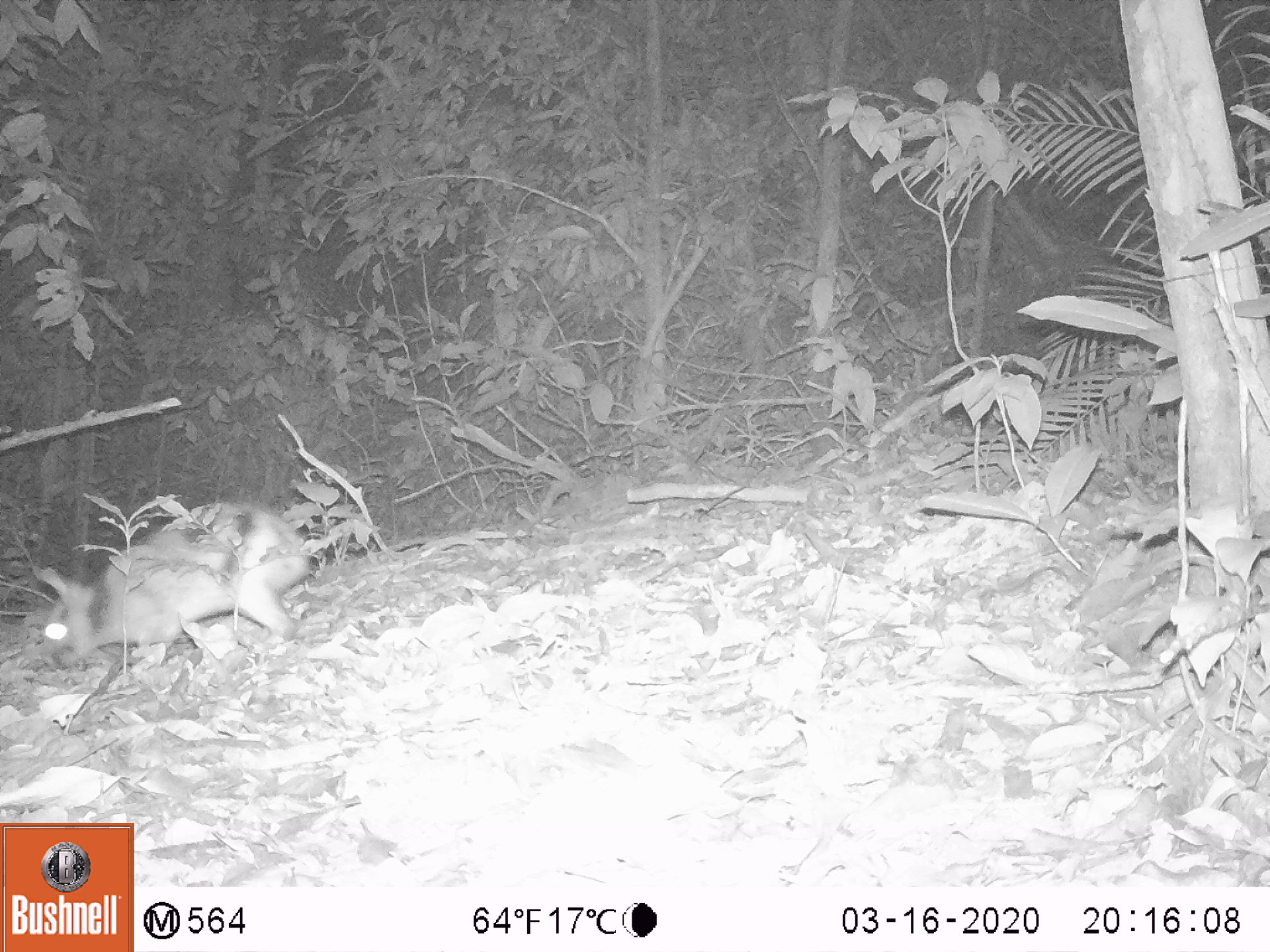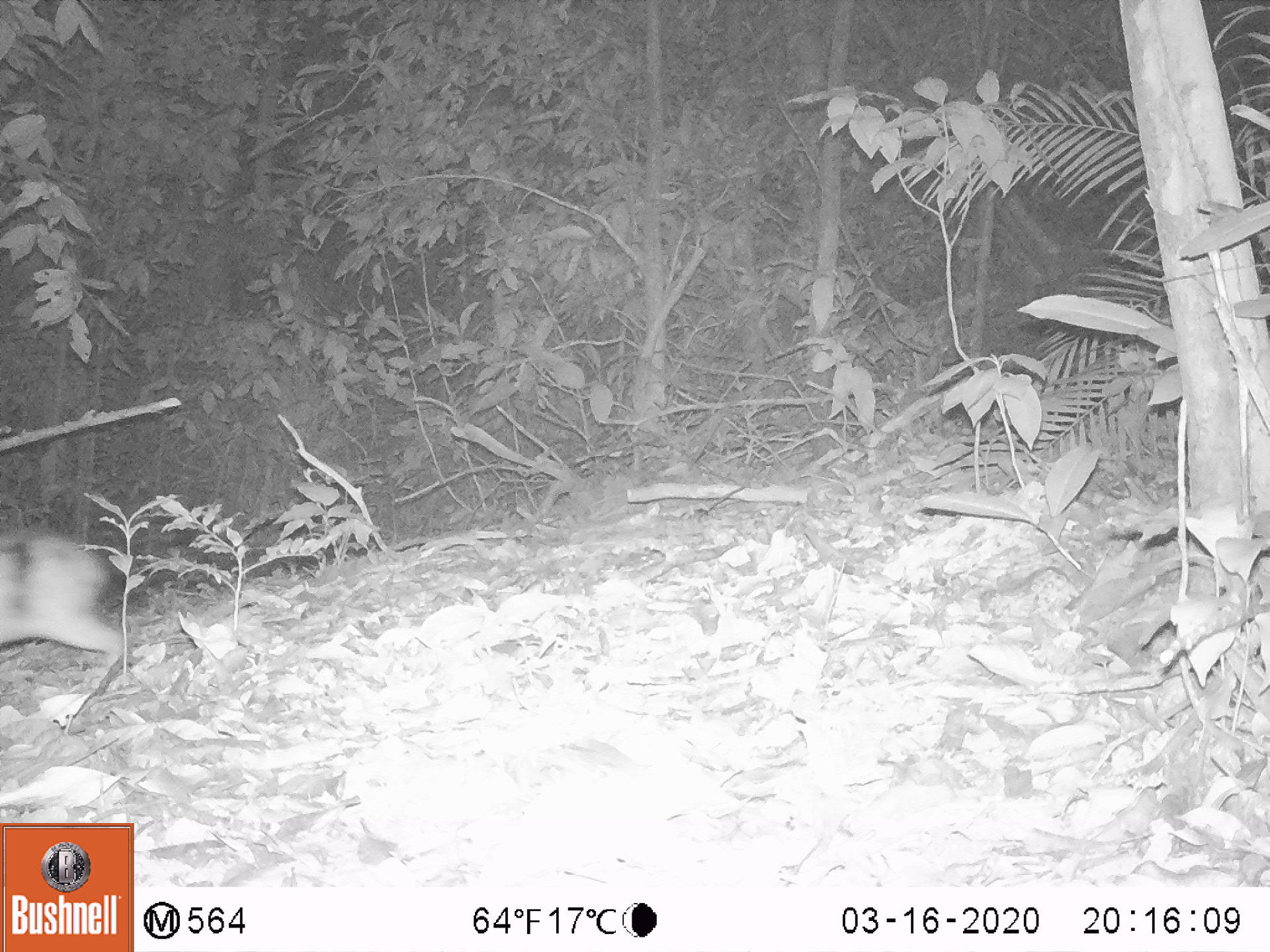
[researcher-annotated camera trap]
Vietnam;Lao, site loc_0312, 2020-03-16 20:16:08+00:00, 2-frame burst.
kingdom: Animalia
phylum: Chordata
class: Mammalia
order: Lagomorpha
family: Leporidae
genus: Nesolagus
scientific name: Nesolagus timminsi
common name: annamite striped rabbit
Annamite striped rabbit (Nesolagus timminsi). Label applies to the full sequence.